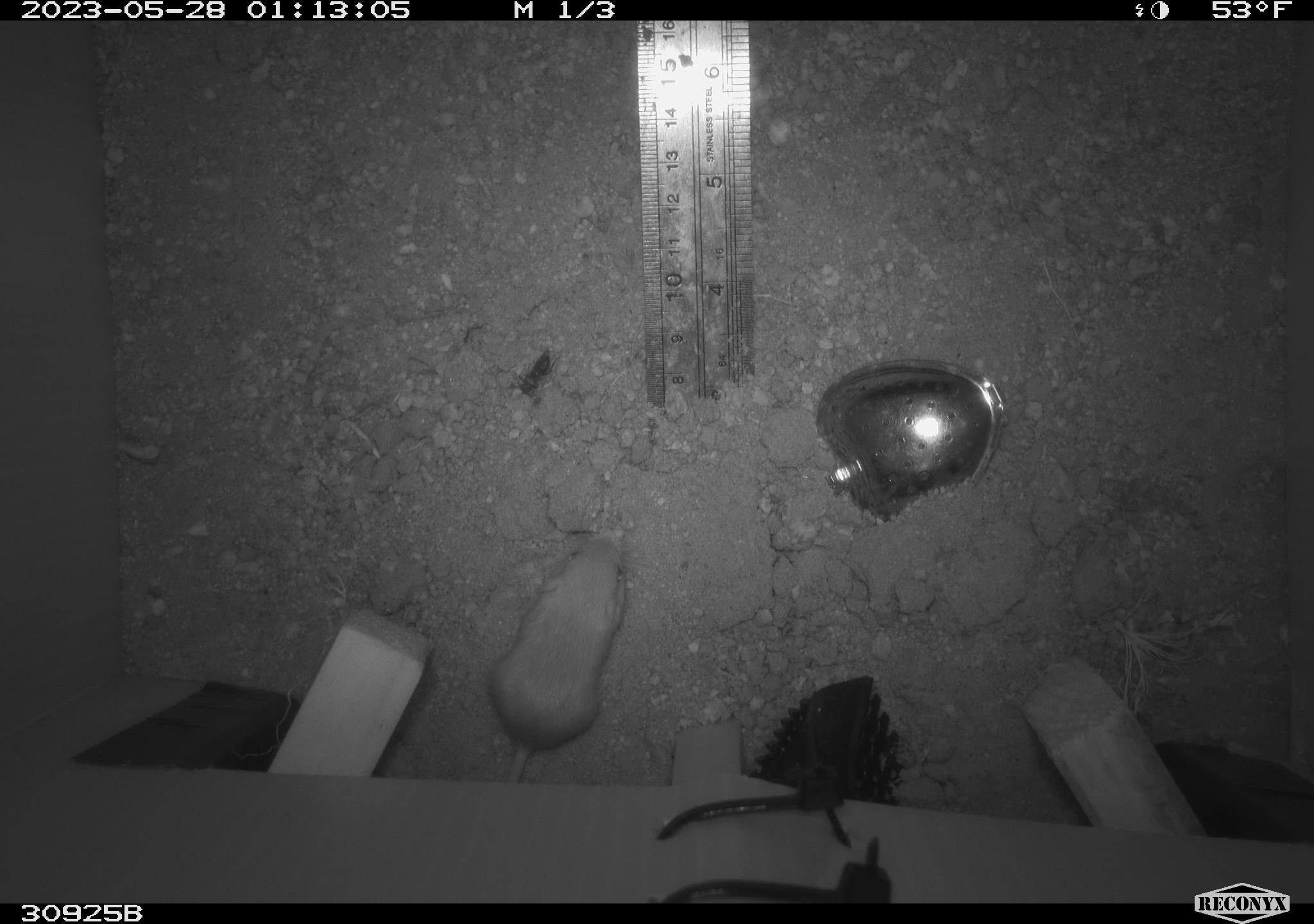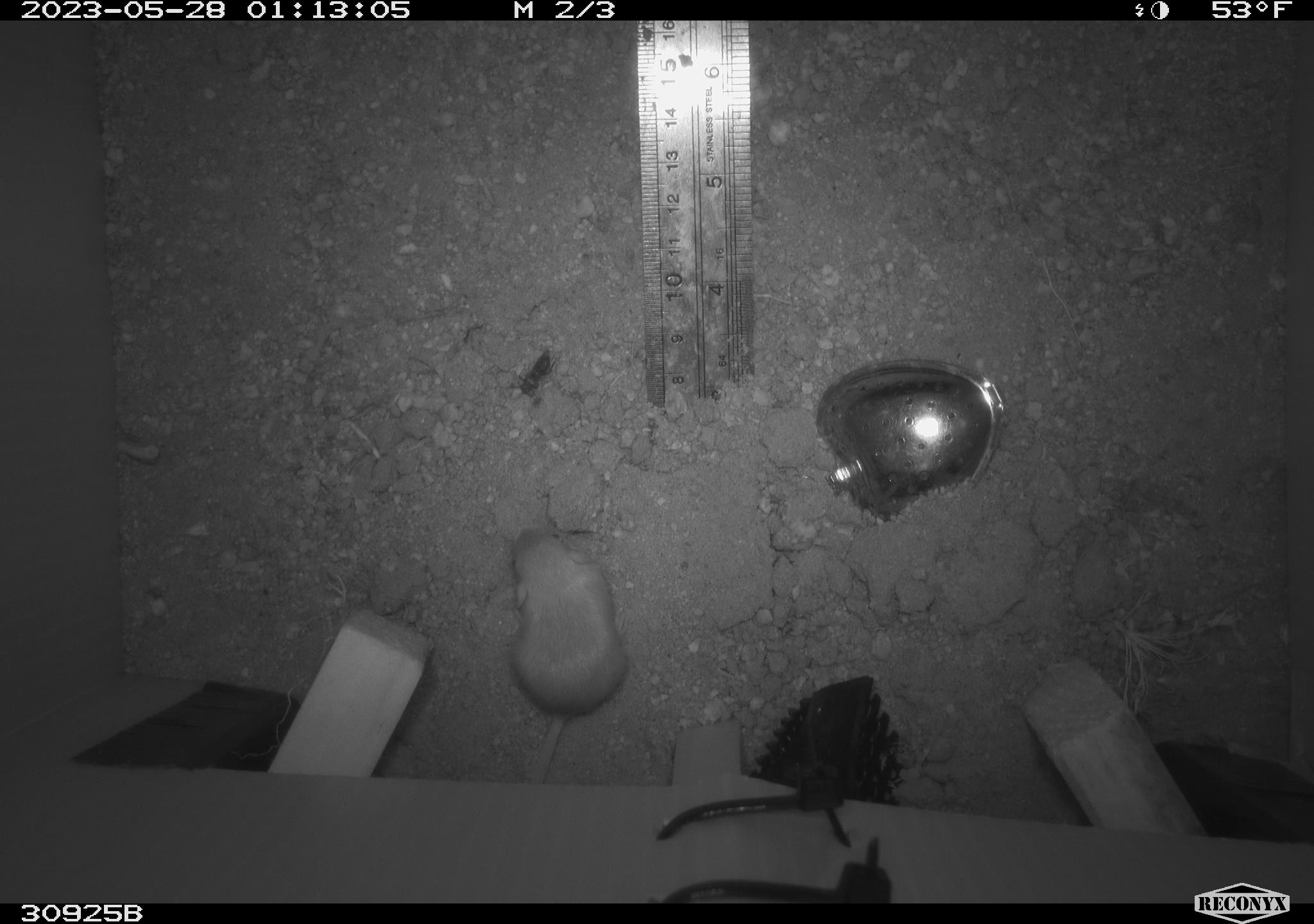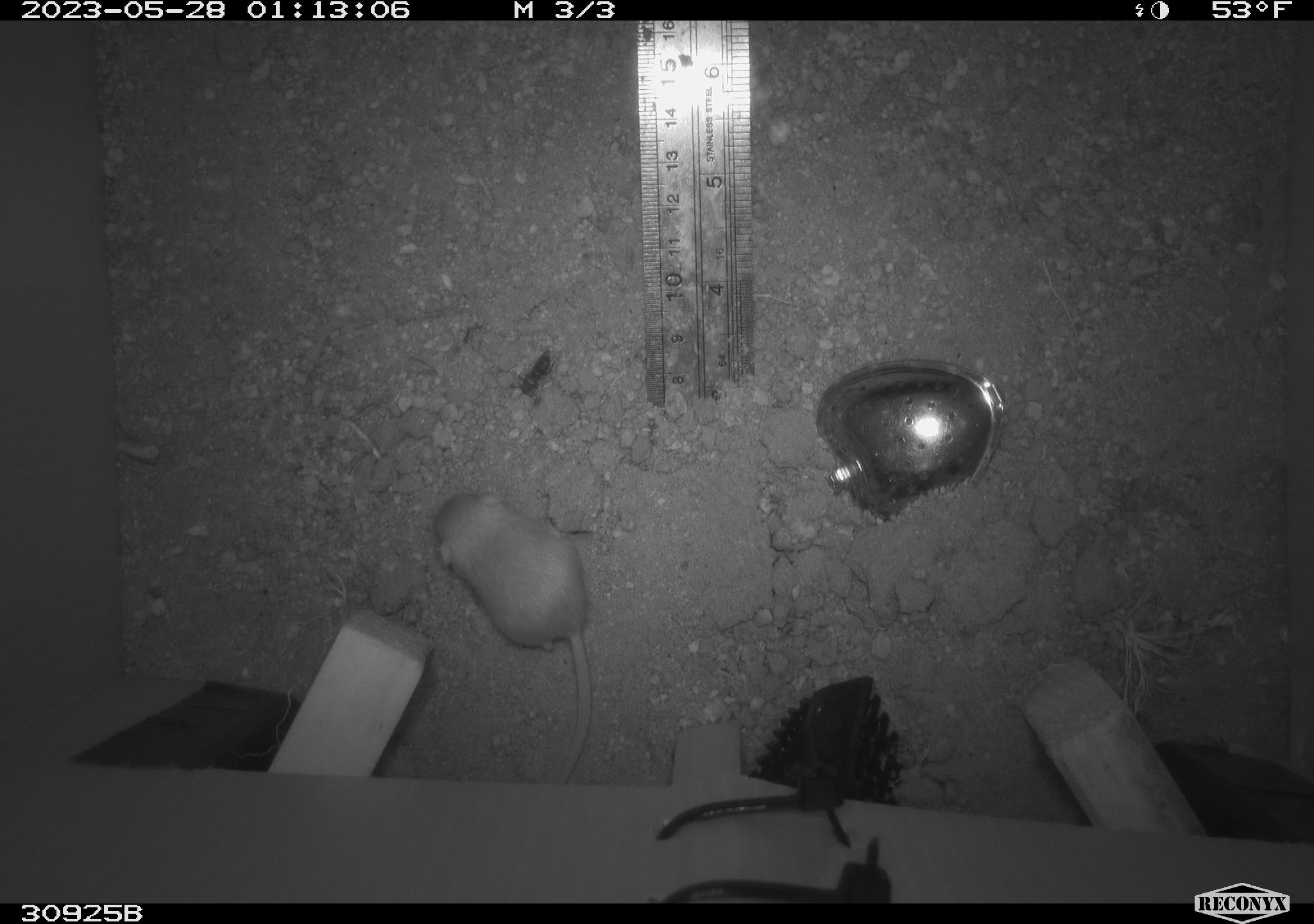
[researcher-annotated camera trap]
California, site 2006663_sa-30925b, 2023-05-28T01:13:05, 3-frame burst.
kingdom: Animalia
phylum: Chordata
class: Mammalia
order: Rodentia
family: Heteromyidae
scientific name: Heteromyidae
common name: kangaroo rats and pocket mice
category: heteromyidae family